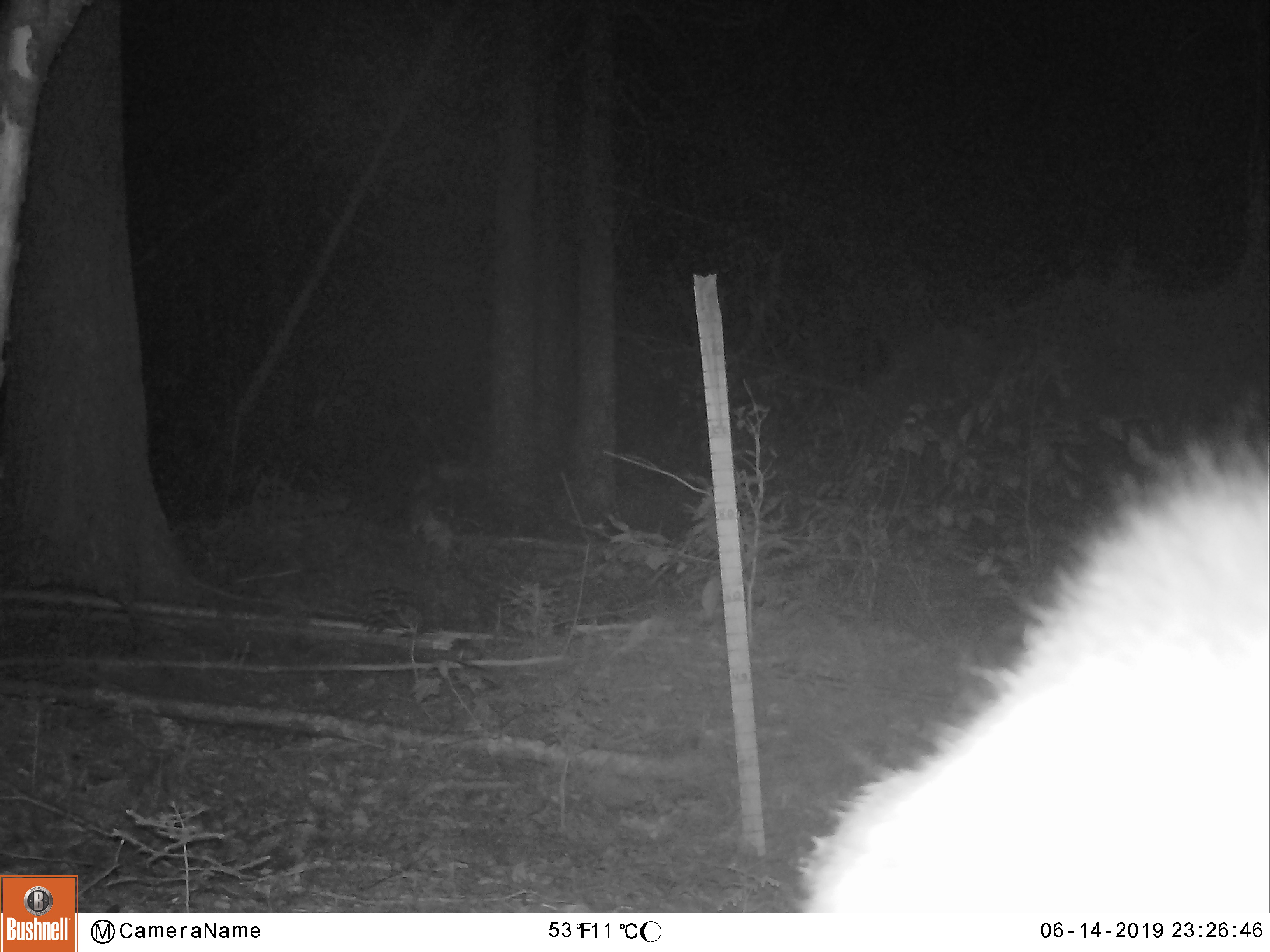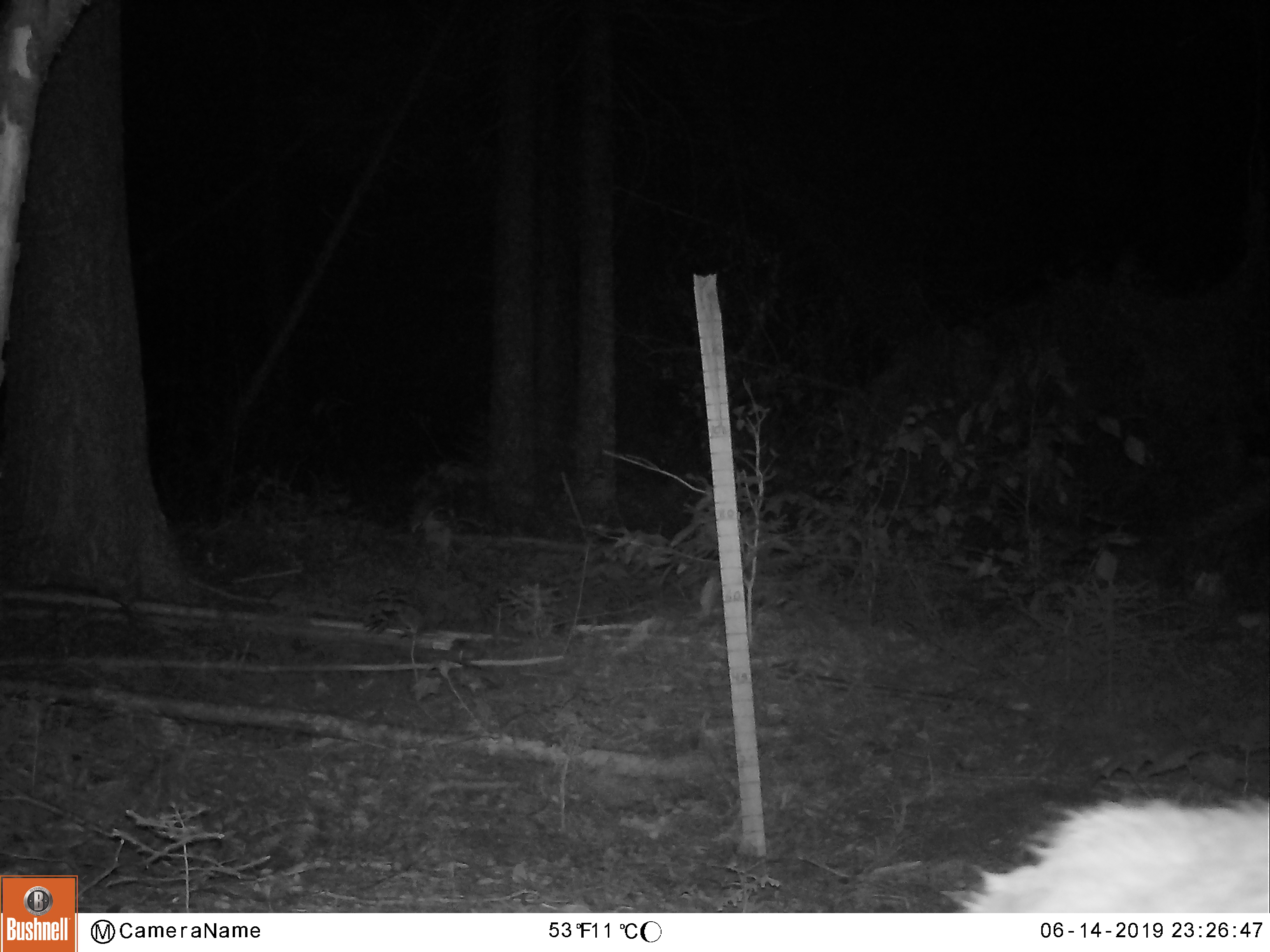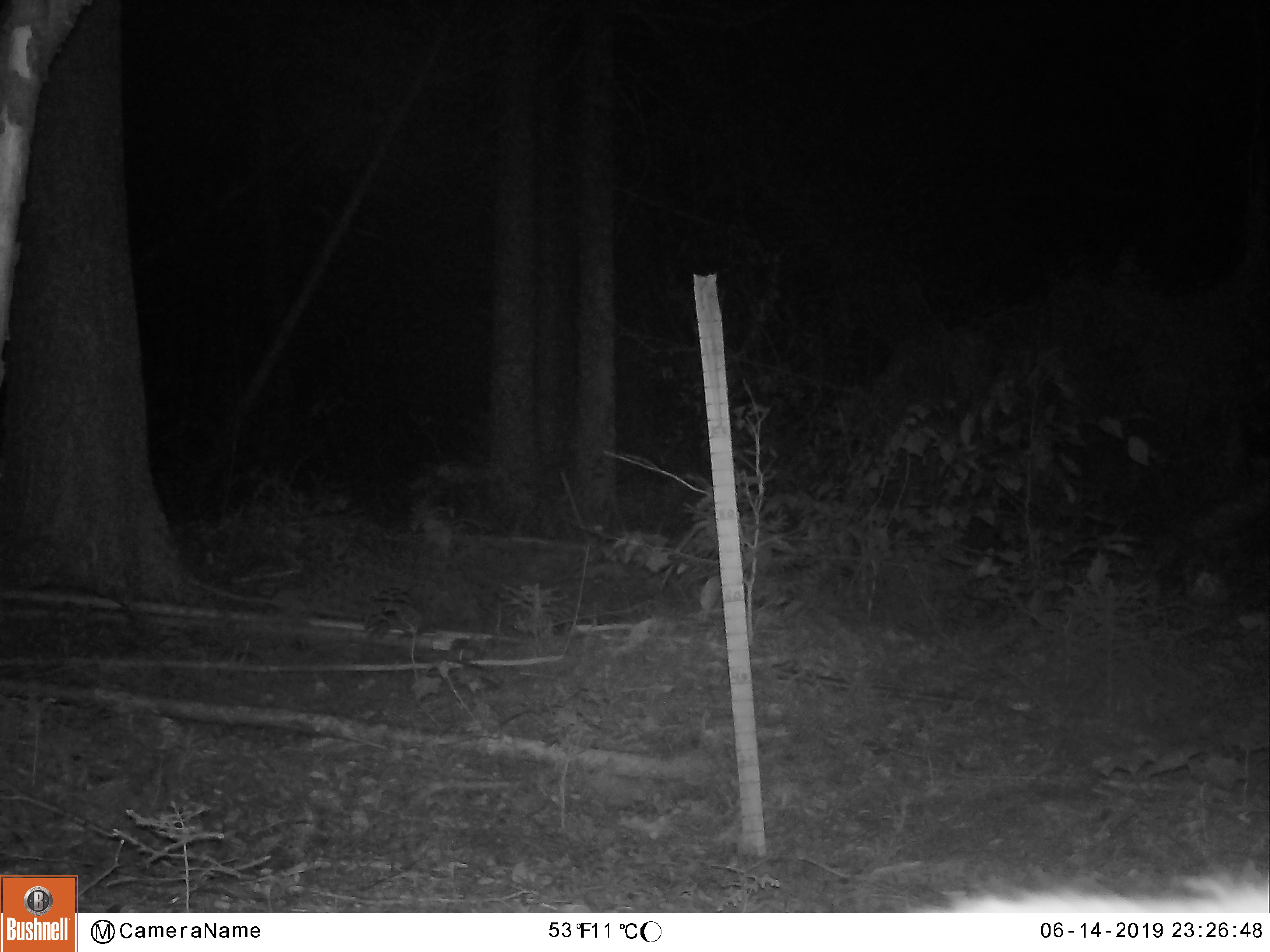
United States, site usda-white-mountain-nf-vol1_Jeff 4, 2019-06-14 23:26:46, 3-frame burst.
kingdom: Animalia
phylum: Chordata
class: Mammalia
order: Artiodactyla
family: Cervidae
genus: Alces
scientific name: Alces alces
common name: moose